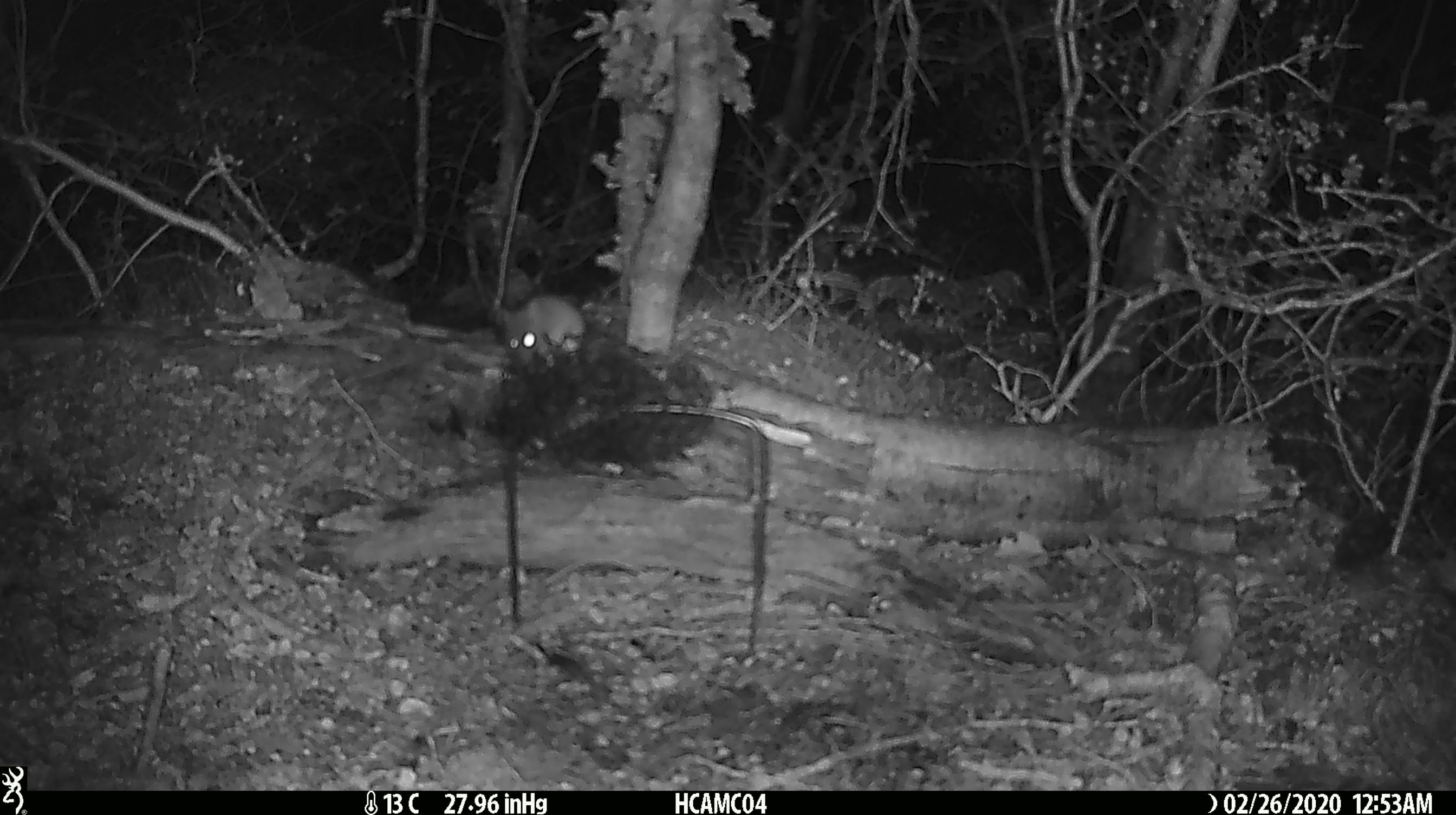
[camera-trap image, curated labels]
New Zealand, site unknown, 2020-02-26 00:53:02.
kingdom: Animalia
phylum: Chordata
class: Mammalia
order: Rodentia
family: Muridae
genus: Mus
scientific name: Mus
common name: mouse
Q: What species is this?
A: Mouse (Mus).